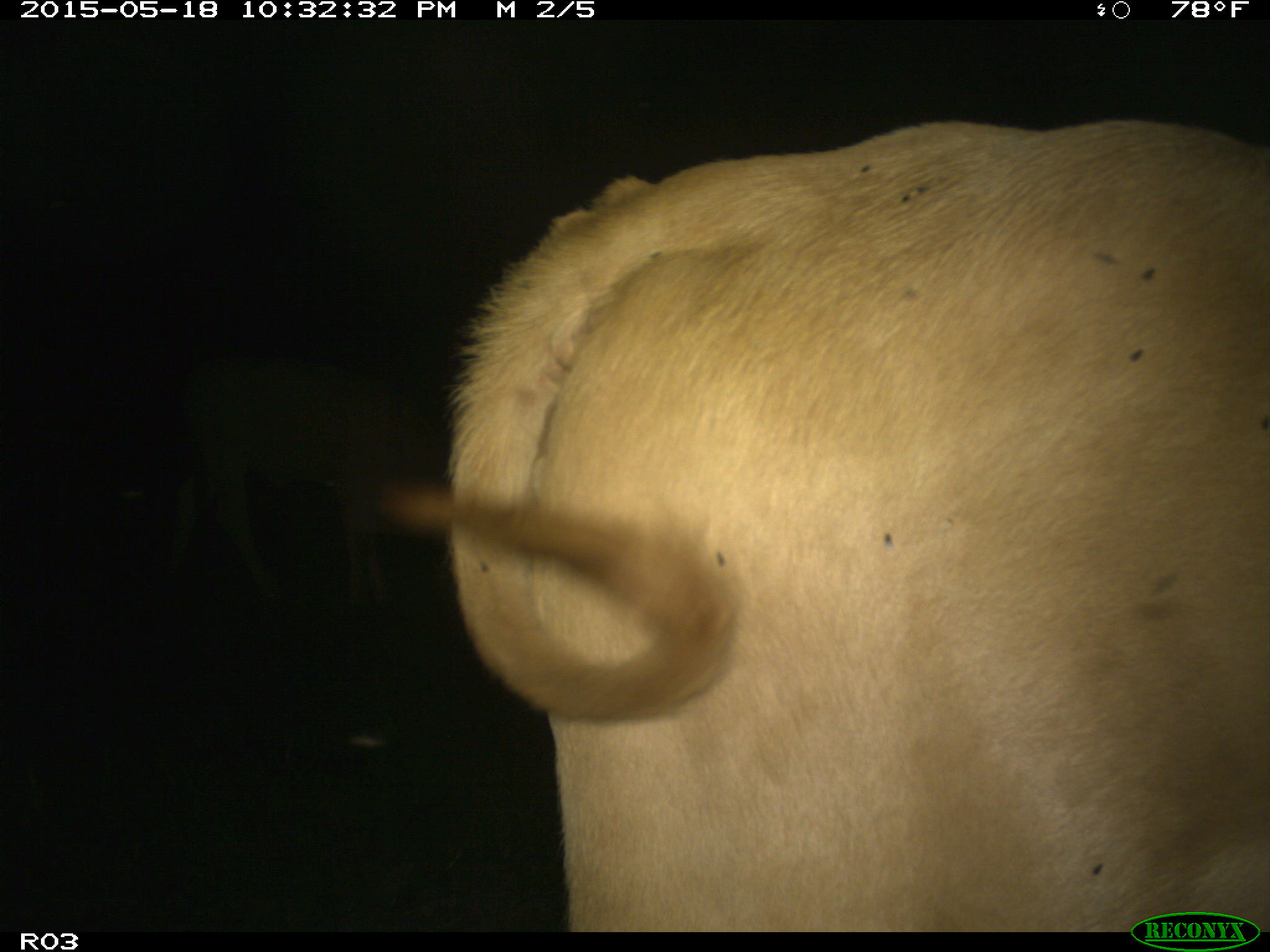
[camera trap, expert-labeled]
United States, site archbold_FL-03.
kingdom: Animalia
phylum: Chordata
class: Mammalia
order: Artiodactyla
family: Bovidae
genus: Bos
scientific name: Bos taurus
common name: domestic cow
Bos taurus (domestic cow).